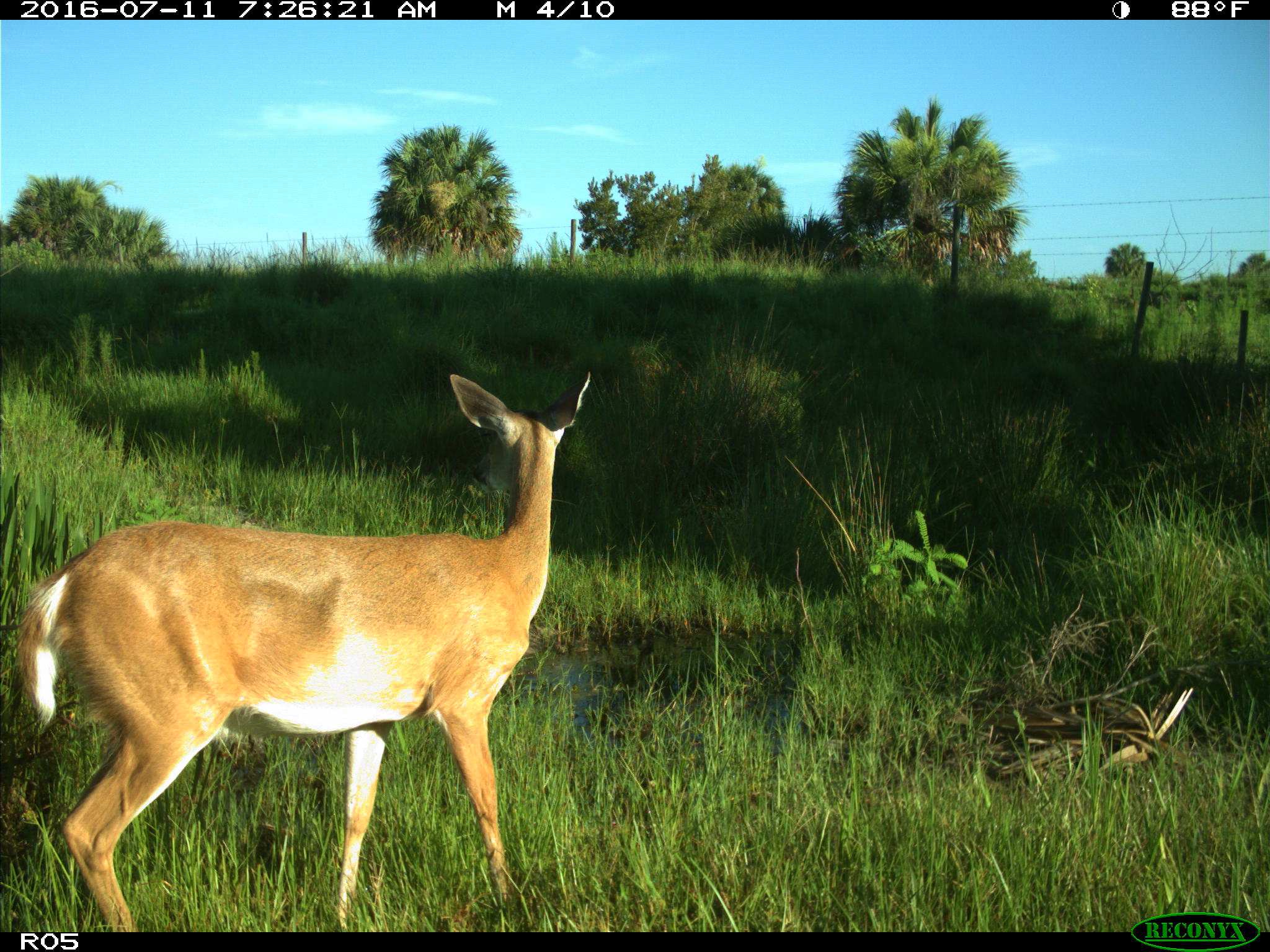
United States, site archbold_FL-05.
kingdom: Animalia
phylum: Chordata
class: Mammalia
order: Artiodactyla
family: Cervidae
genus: Odocoileus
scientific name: Odocoileus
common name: deer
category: unidentified deer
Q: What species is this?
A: Unidentified deer (deer) (Odocoileus).